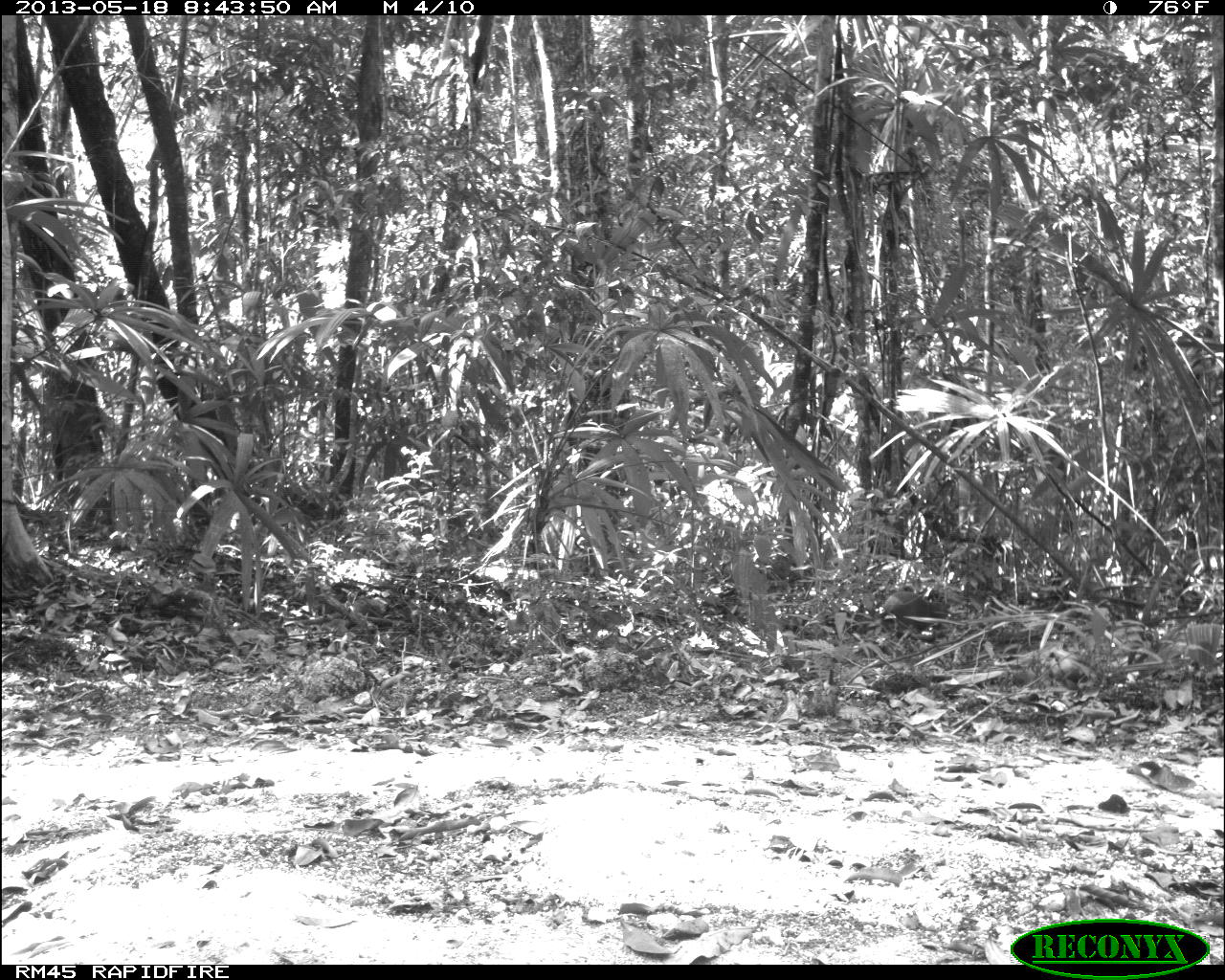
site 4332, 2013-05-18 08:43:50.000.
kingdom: Animalia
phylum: Chordata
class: Mammalia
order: Rodentia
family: Dasyproctidae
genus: Dasyprocta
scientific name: Dasyprocta punctata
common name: central american agouti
Dasyprocta punctata (central american agouti), count 1.